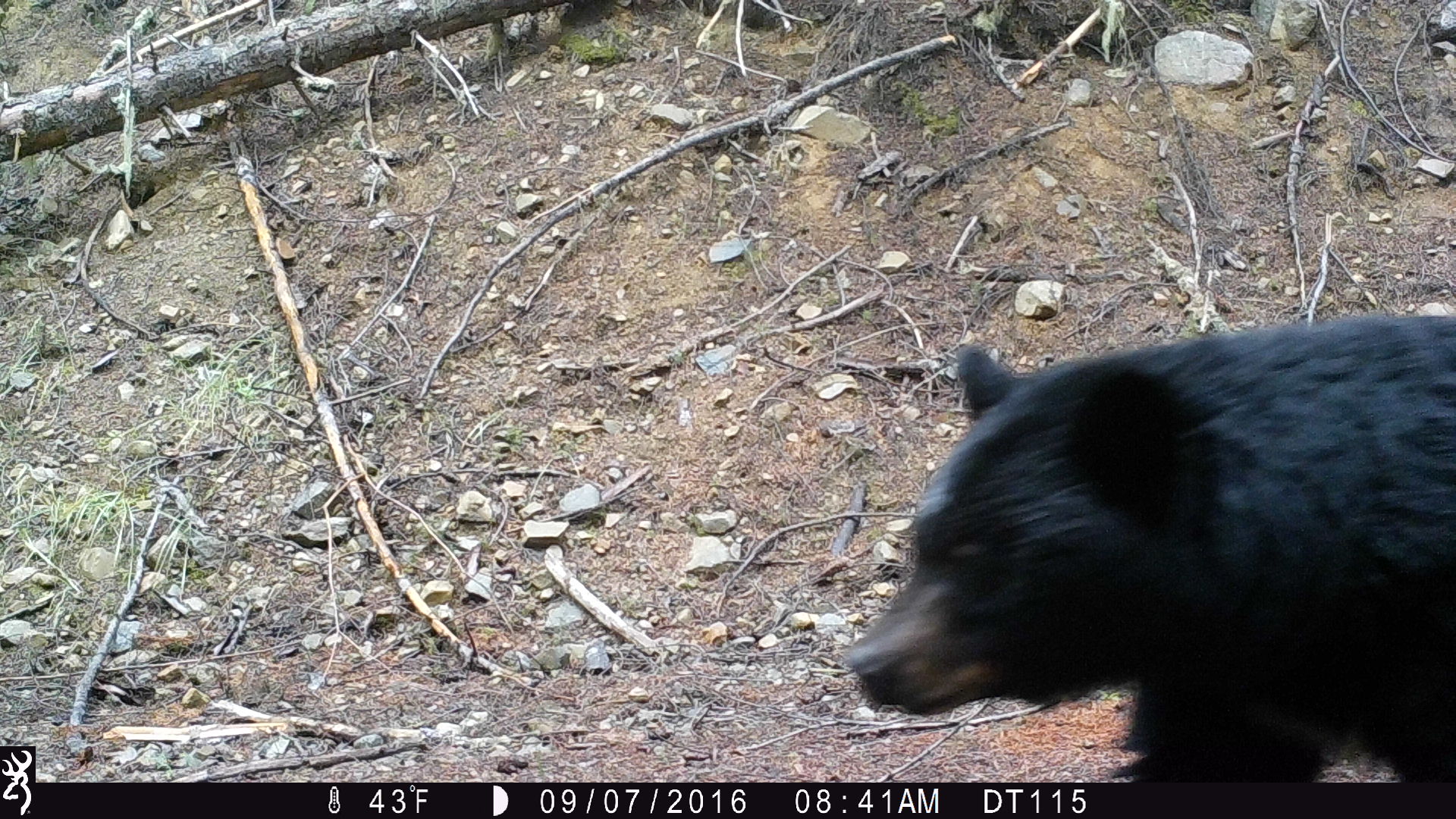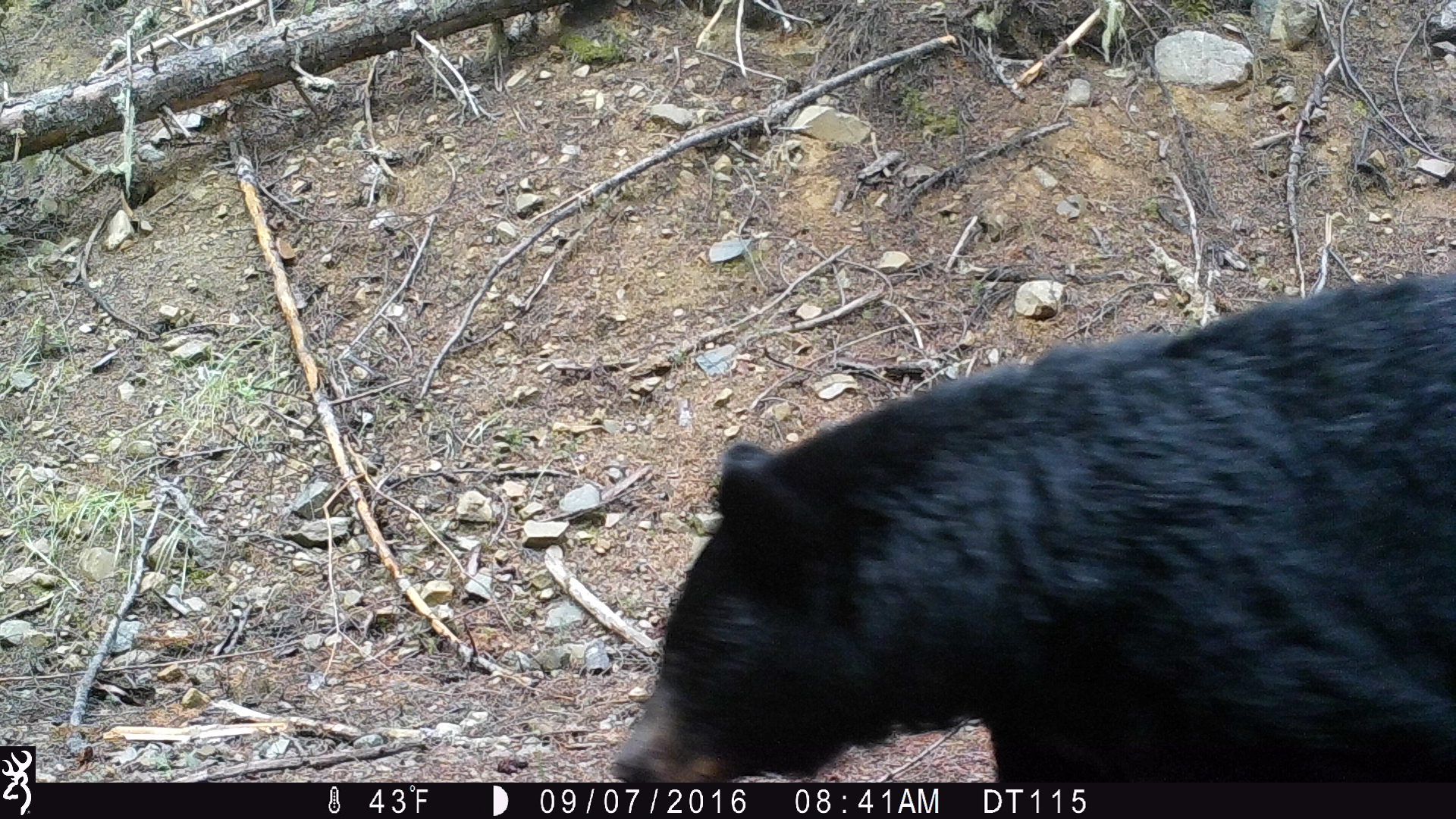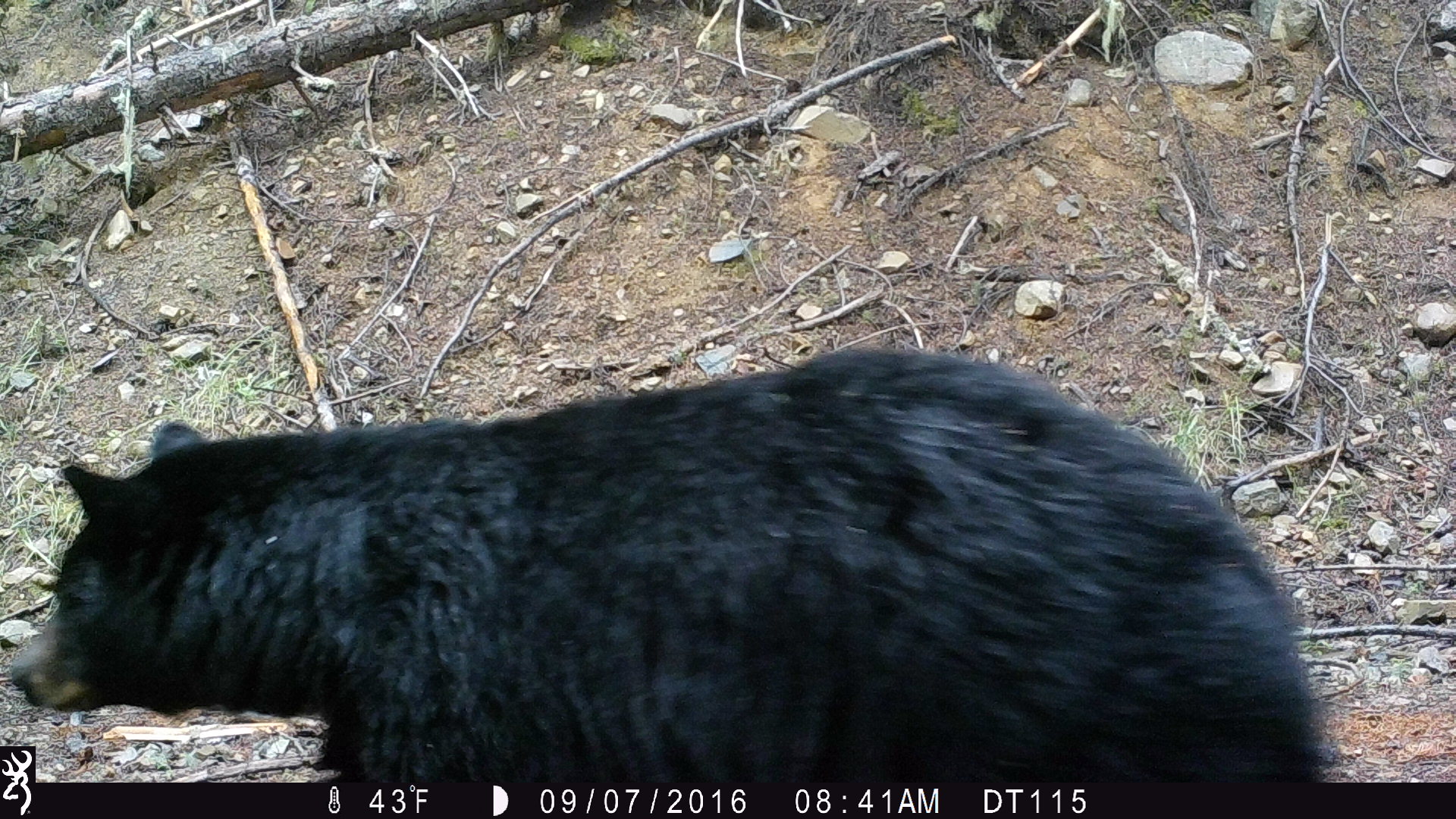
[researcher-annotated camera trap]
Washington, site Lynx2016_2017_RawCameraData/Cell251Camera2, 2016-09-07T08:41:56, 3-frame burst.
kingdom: Animalia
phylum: Chordata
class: Mammalia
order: Carnivora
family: Ursidae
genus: Ursus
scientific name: Ursus americanus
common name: american black bear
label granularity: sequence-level